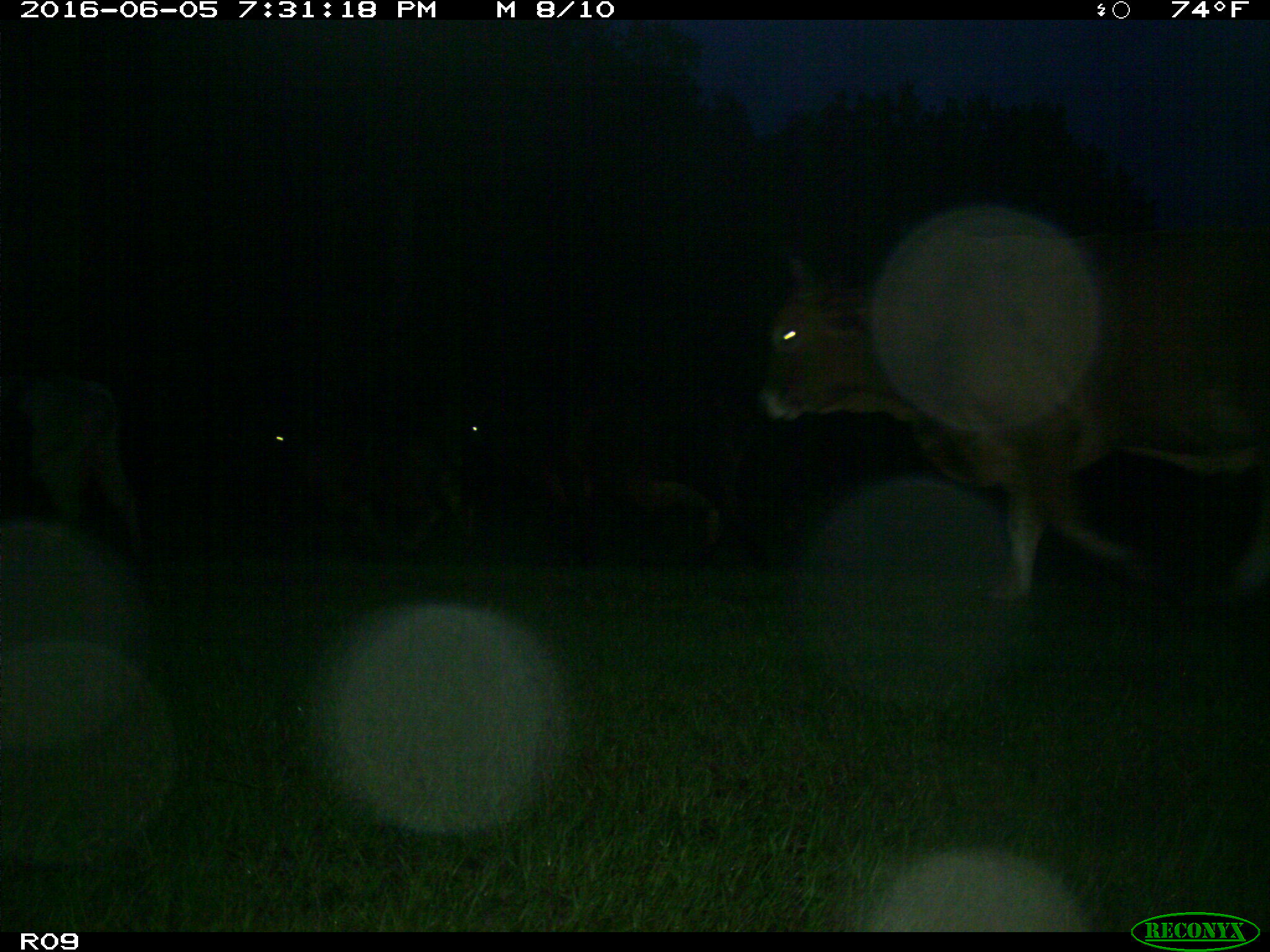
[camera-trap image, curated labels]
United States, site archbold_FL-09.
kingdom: Animalia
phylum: Chordata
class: Mammalia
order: Artiodactyla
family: Bovidae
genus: Bos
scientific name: Bos taurus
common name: domestic cow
Bos taurus (domestic cow).